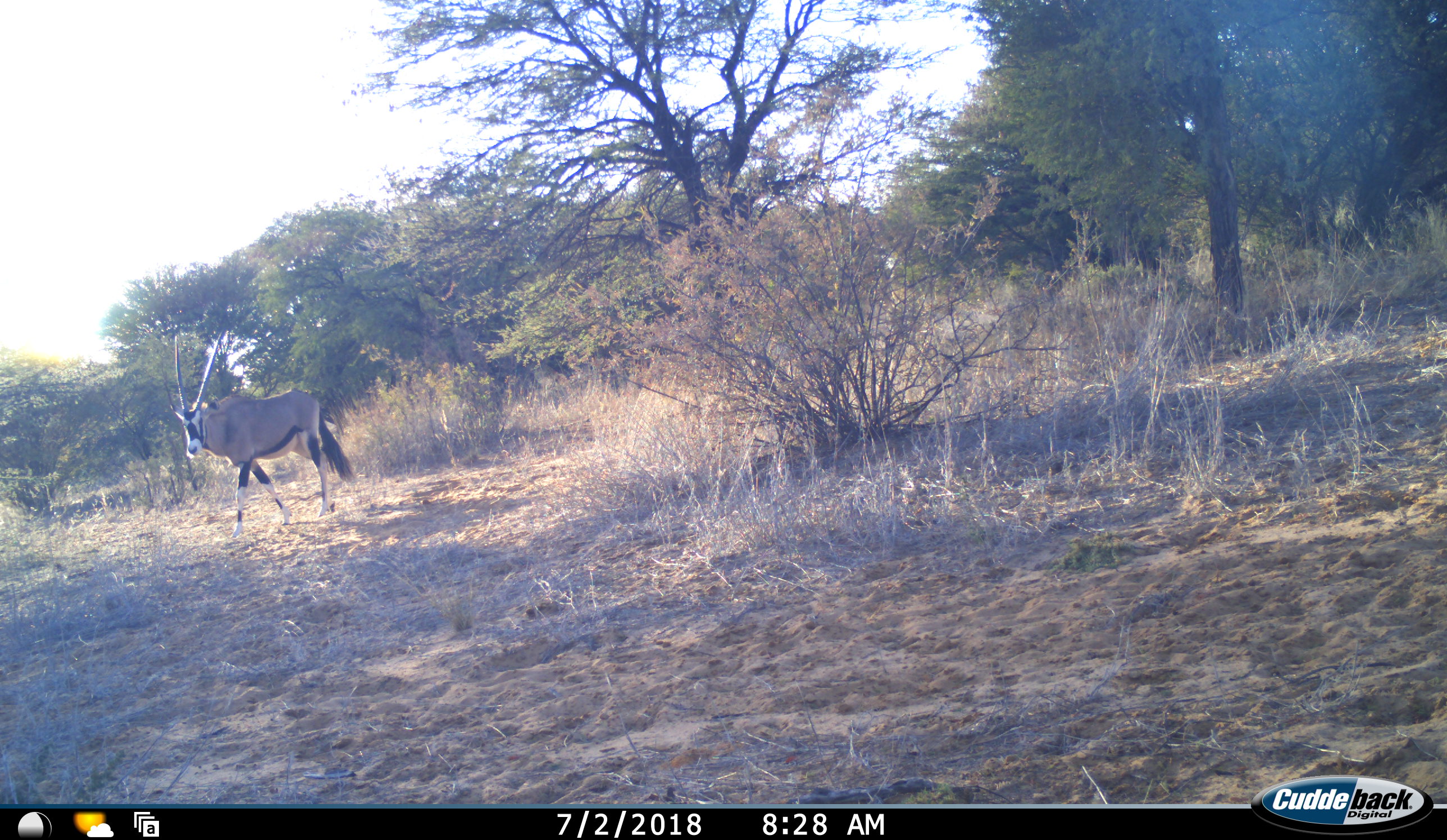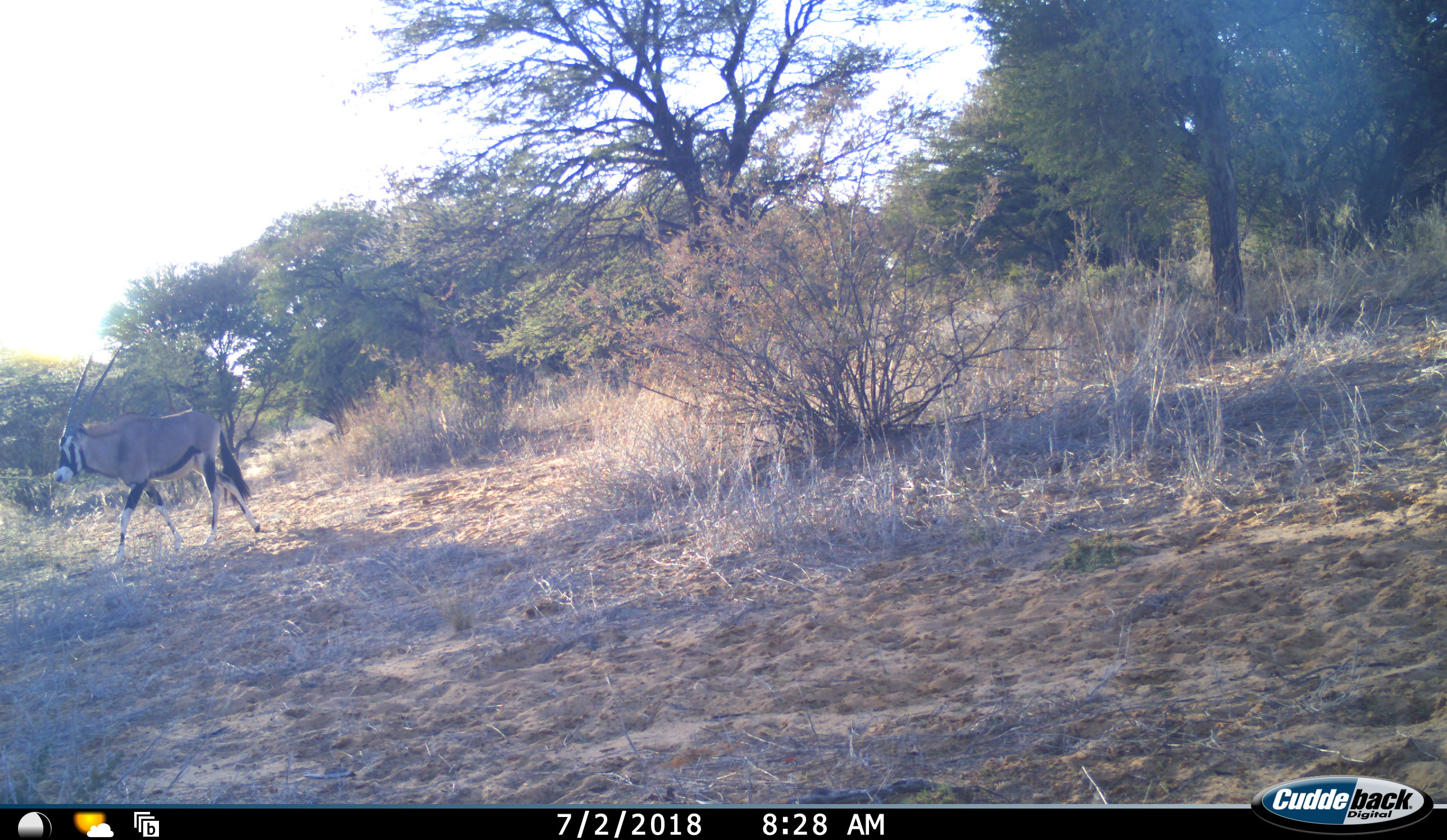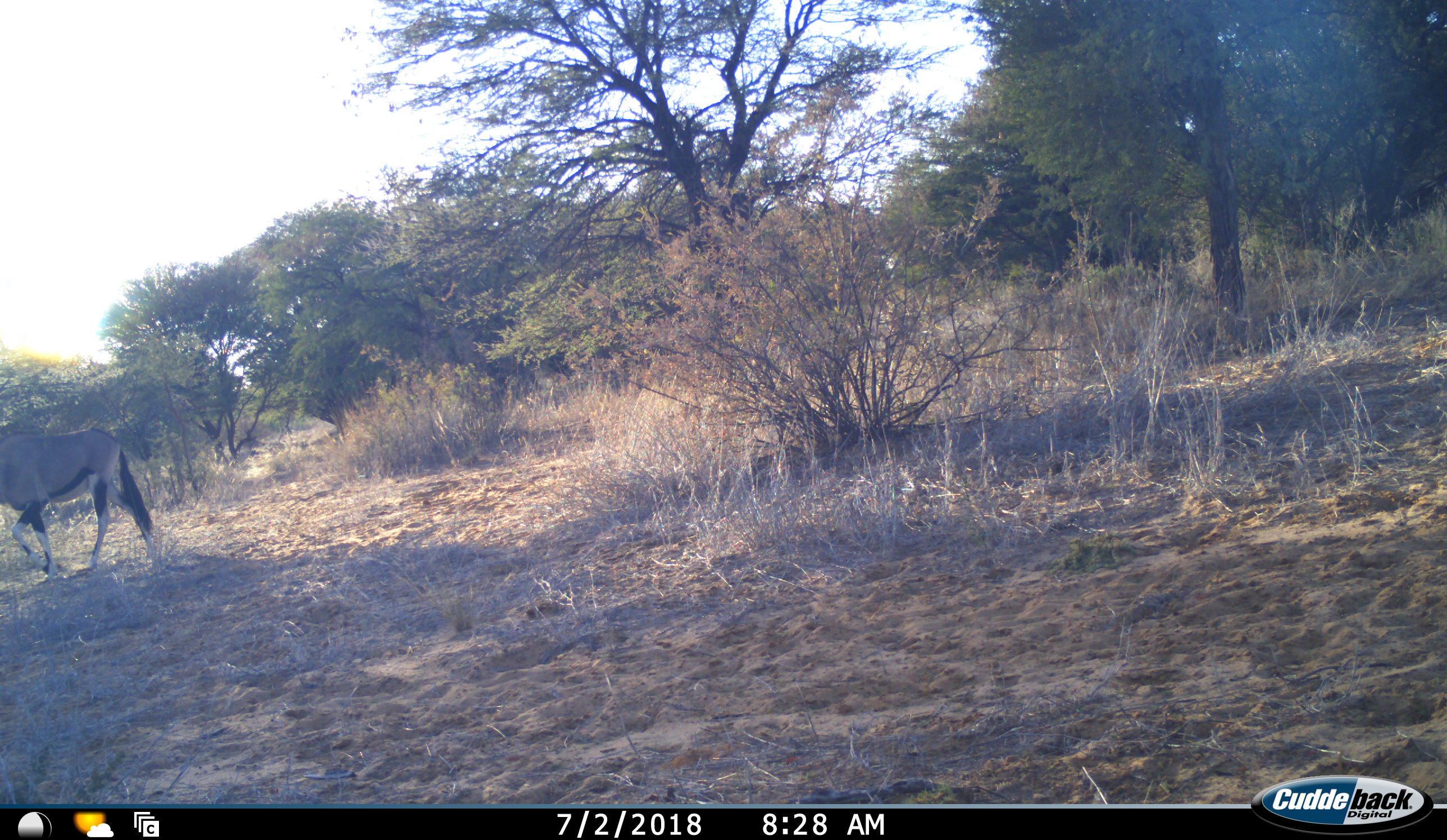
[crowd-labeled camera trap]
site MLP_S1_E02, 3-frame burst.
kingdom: Animalia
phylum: Chordata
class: Mammalia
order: Artiodactyla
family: Bovidae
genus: Oryx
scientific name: Oryx gazella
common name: gemsbok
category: oryx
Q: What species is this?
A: Oryx (gemsbok) (Oryx gazella).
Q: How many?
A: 1.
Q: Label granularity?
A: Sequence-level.